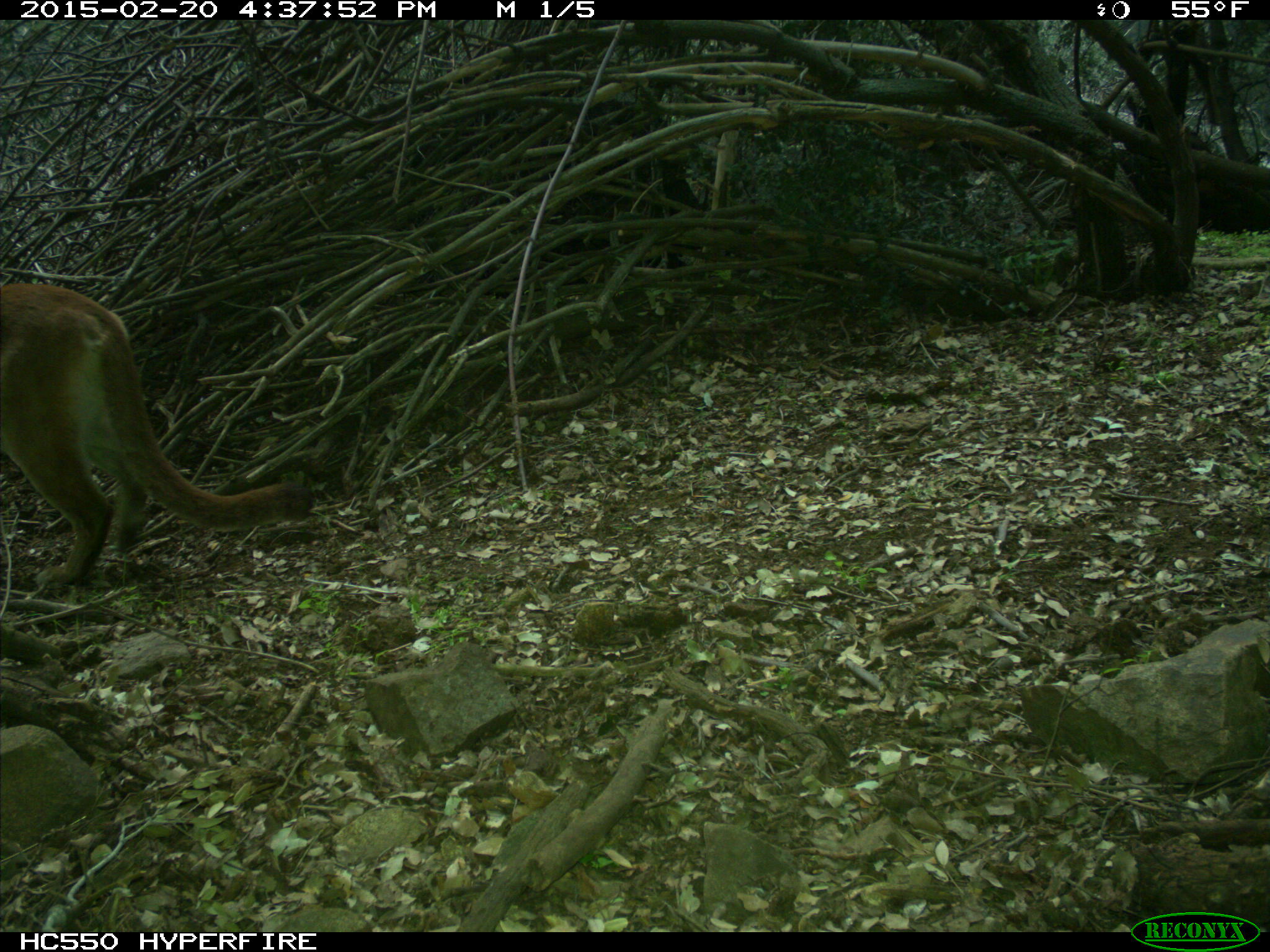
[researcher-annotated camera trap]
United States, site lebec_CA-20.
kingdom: Animalia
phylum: Chordata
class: Mammalia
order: Carnivora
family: Felidae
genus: Puma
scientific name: Puma concolor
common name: mountain lion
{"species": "Puma concolor (mountain lion)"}